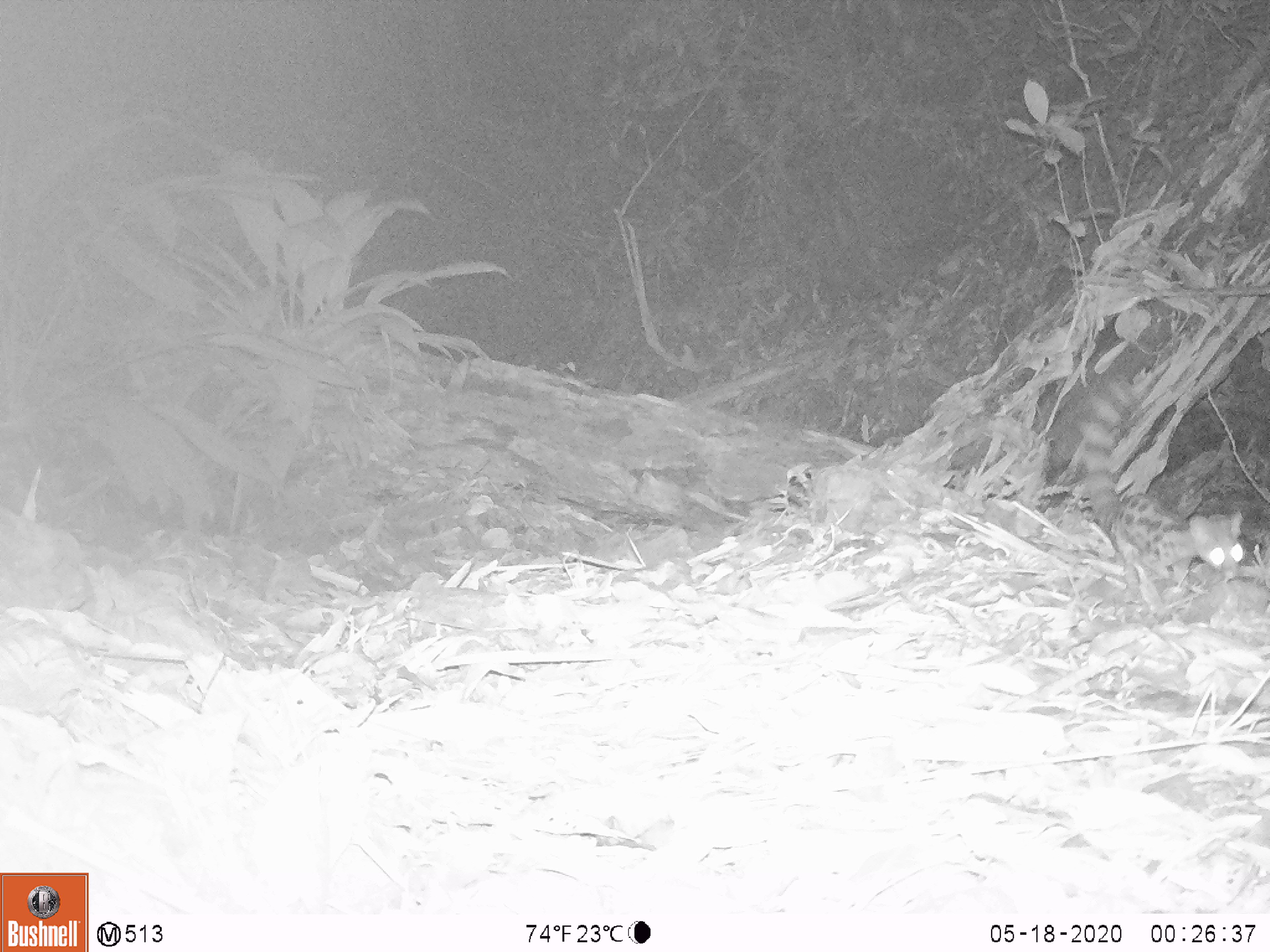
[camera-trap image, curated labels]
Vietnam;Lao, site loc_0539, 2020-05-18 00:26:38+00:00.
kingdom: Animalia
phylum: Chordata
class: Mammalia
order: Carnivora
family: Prionodontidae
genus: Prionodon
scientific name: Prionodon pardicolor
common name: spotted linsang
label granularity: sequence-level